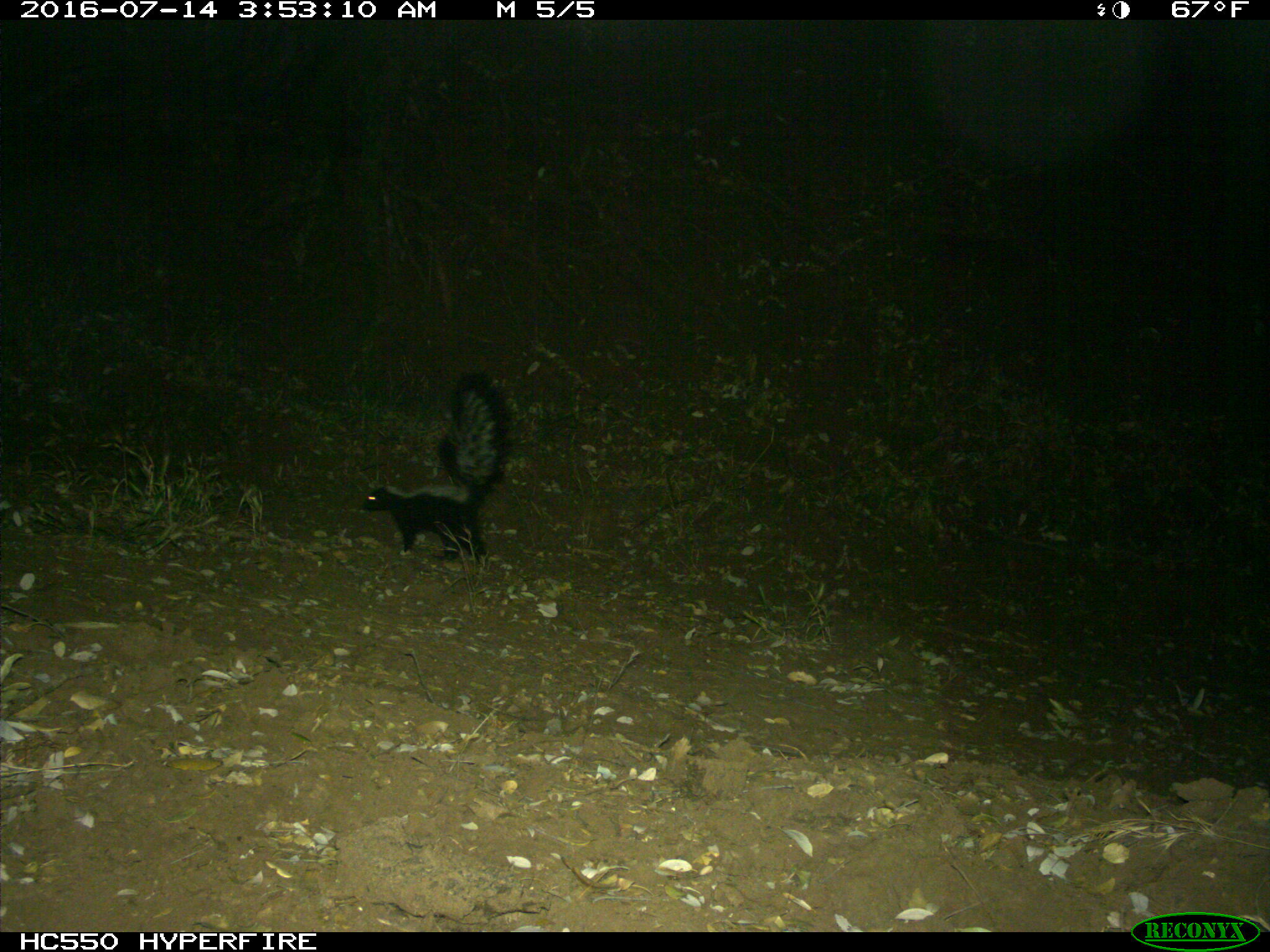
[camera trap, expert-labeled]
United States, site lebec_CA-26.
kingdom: Animalia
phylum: Chordata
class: Mammalia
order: Carnivora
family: Mephitidae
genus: Mephitis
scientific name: Mephitis mephitis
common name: striped skunk